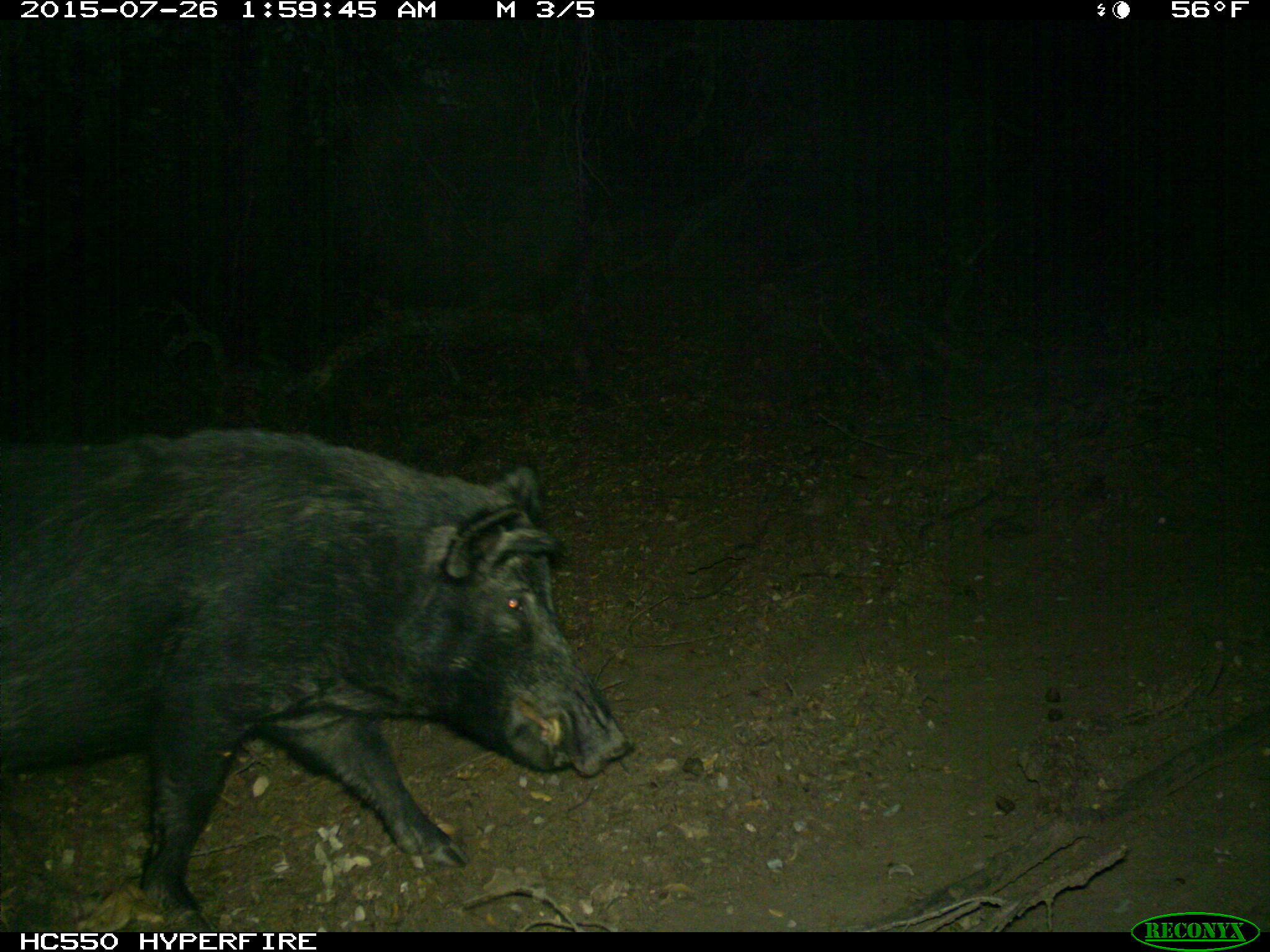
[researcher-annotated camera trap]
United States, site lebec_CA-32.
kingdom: Animalia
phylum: Chordata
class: Mammalia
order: Artiodactyla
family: Suidae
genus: Sus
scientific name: Sus scrofa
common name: wild boar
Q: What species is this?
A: Sus scrofa (wild boar).